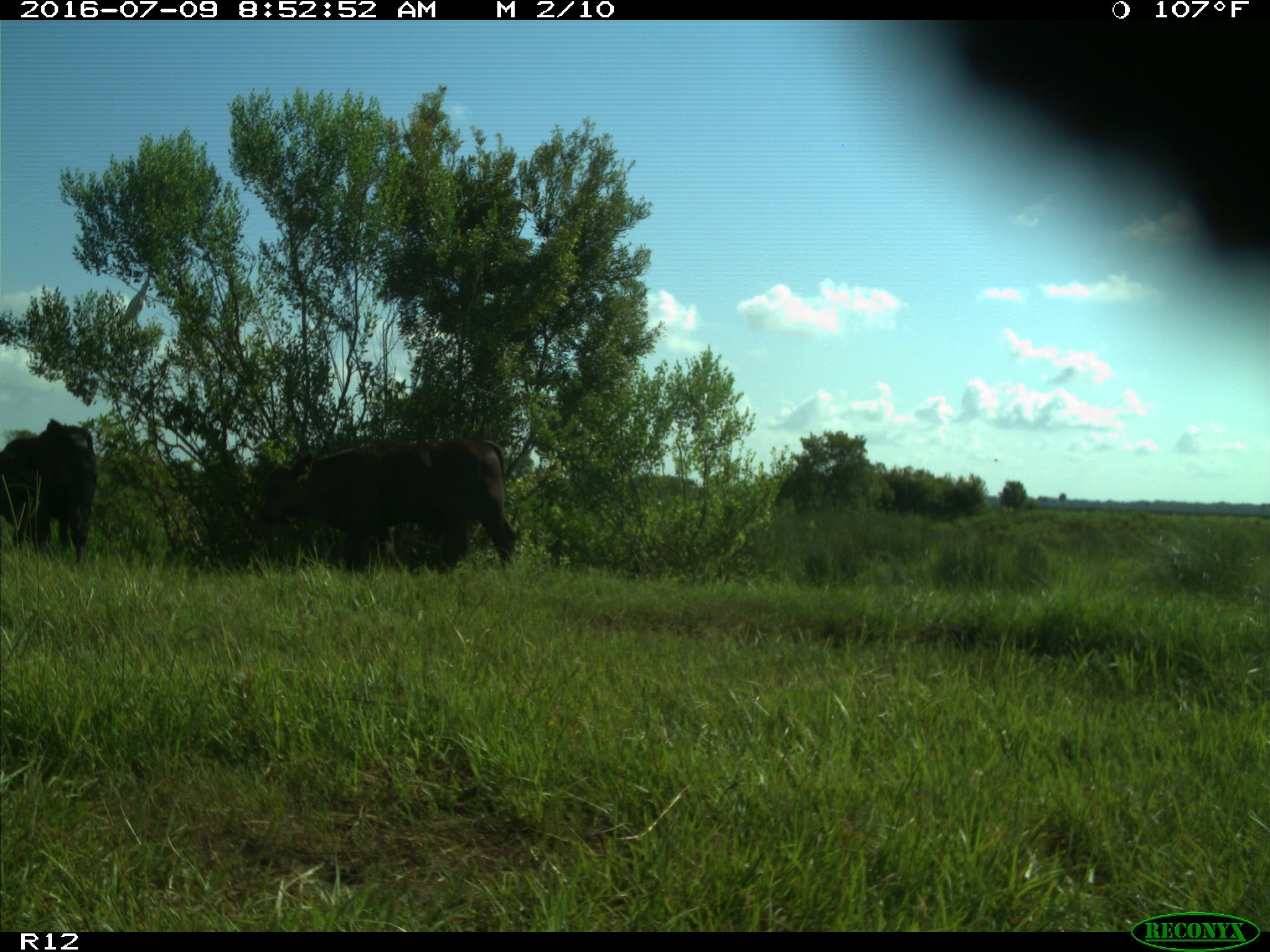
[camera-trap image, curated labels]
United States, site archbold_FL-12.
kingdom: Animalia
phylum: Chordata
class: Mammalia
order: Artiodactyla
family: Bovidae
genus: Bos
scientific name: Bos taurus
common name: domestic cow